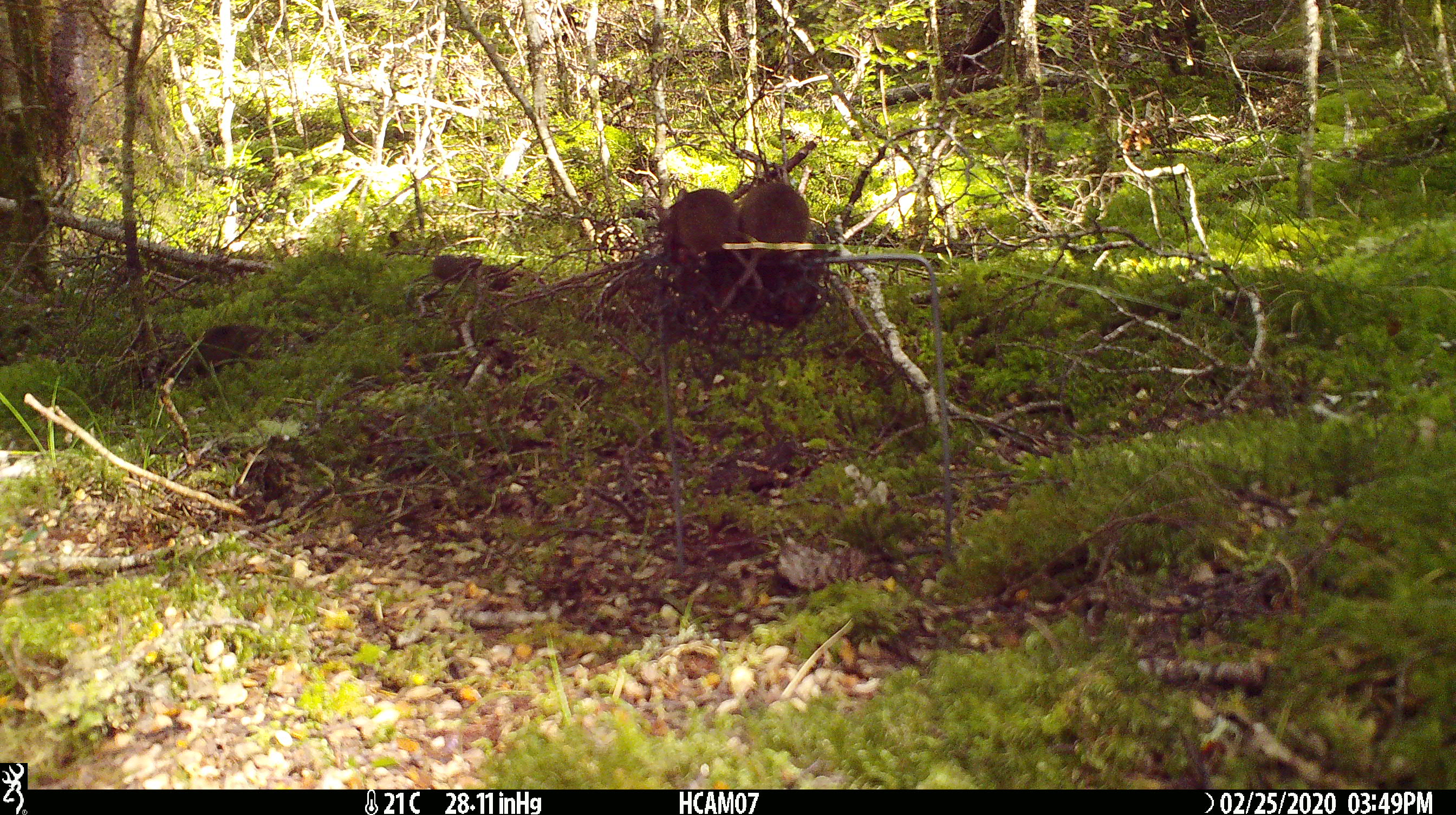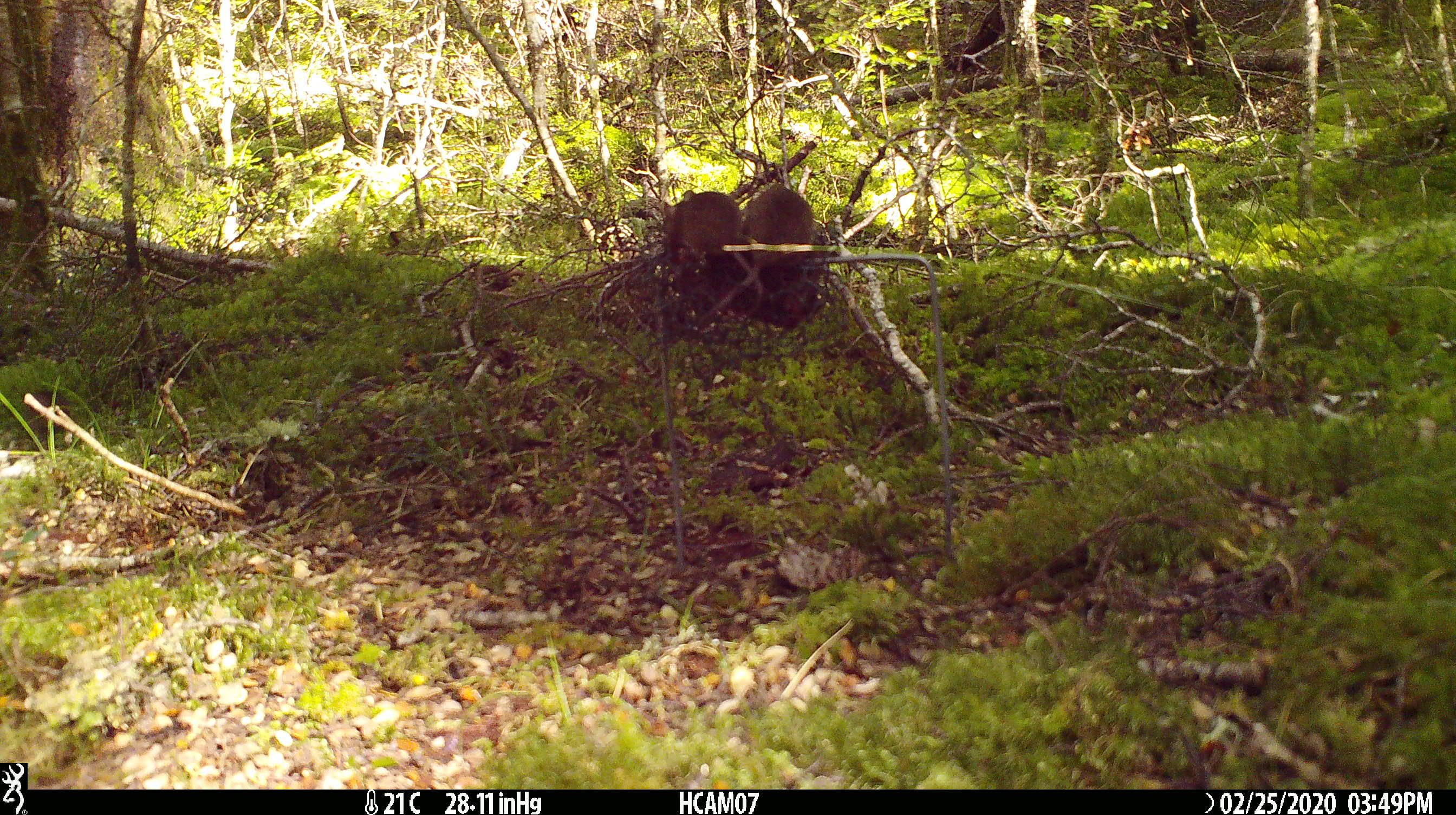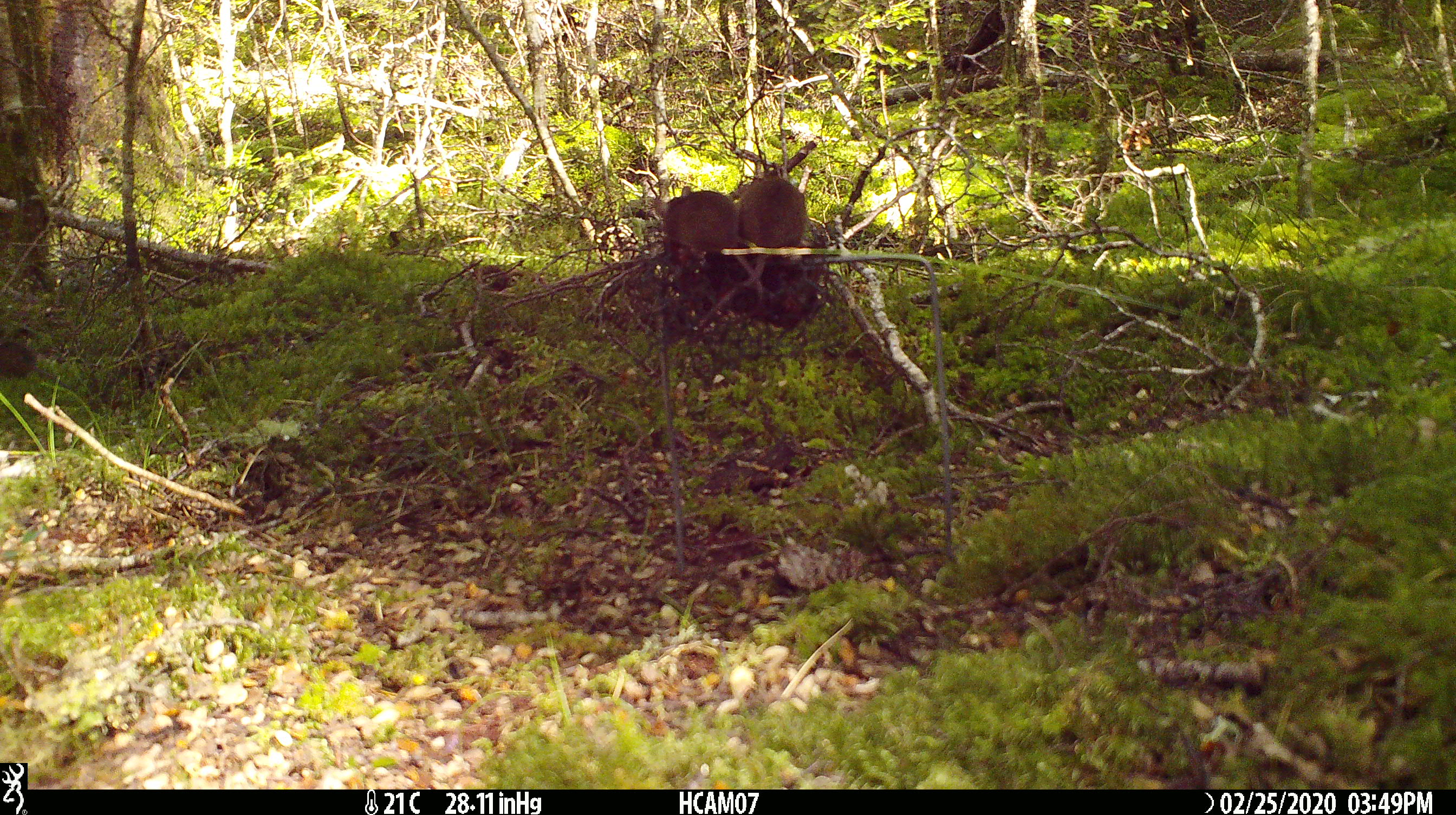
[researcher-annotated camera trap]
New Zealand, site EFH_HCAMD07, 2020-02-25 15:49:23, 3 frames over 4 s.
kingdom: Animalia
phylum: Chordata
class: Mammalia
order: Rodentia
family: Muridae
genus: Mus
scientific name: Mus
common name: mouse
Mouse (Mus).